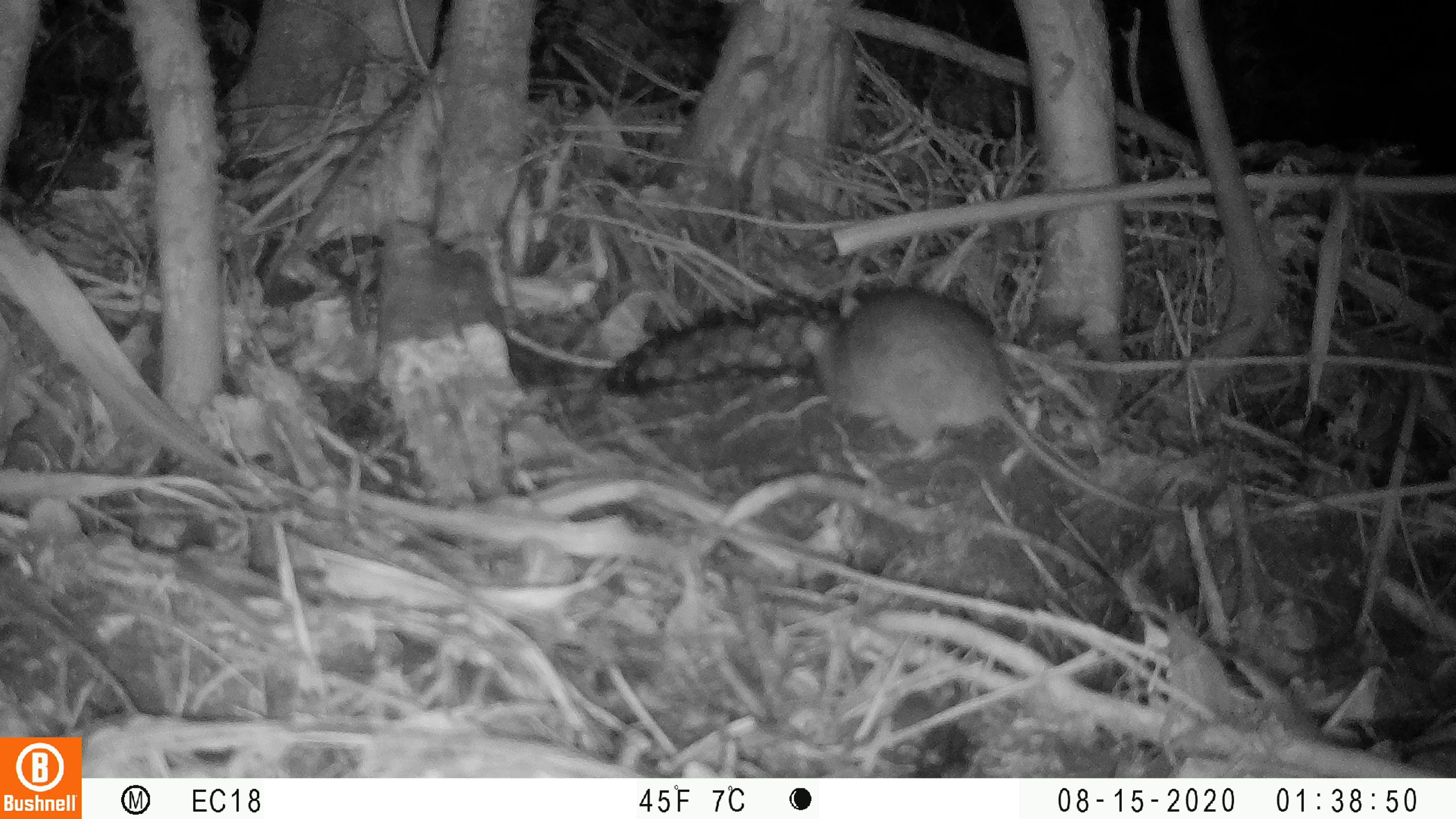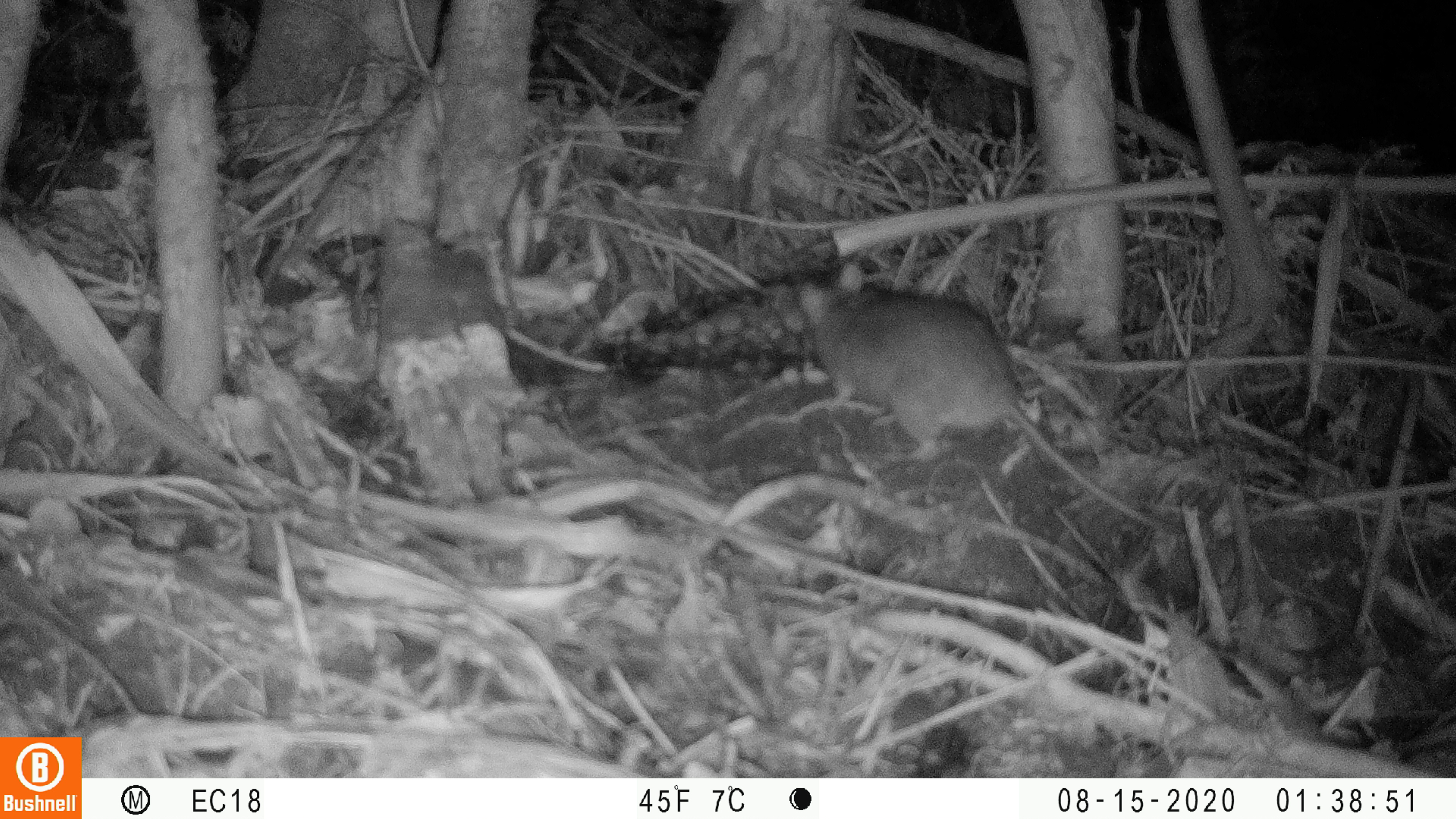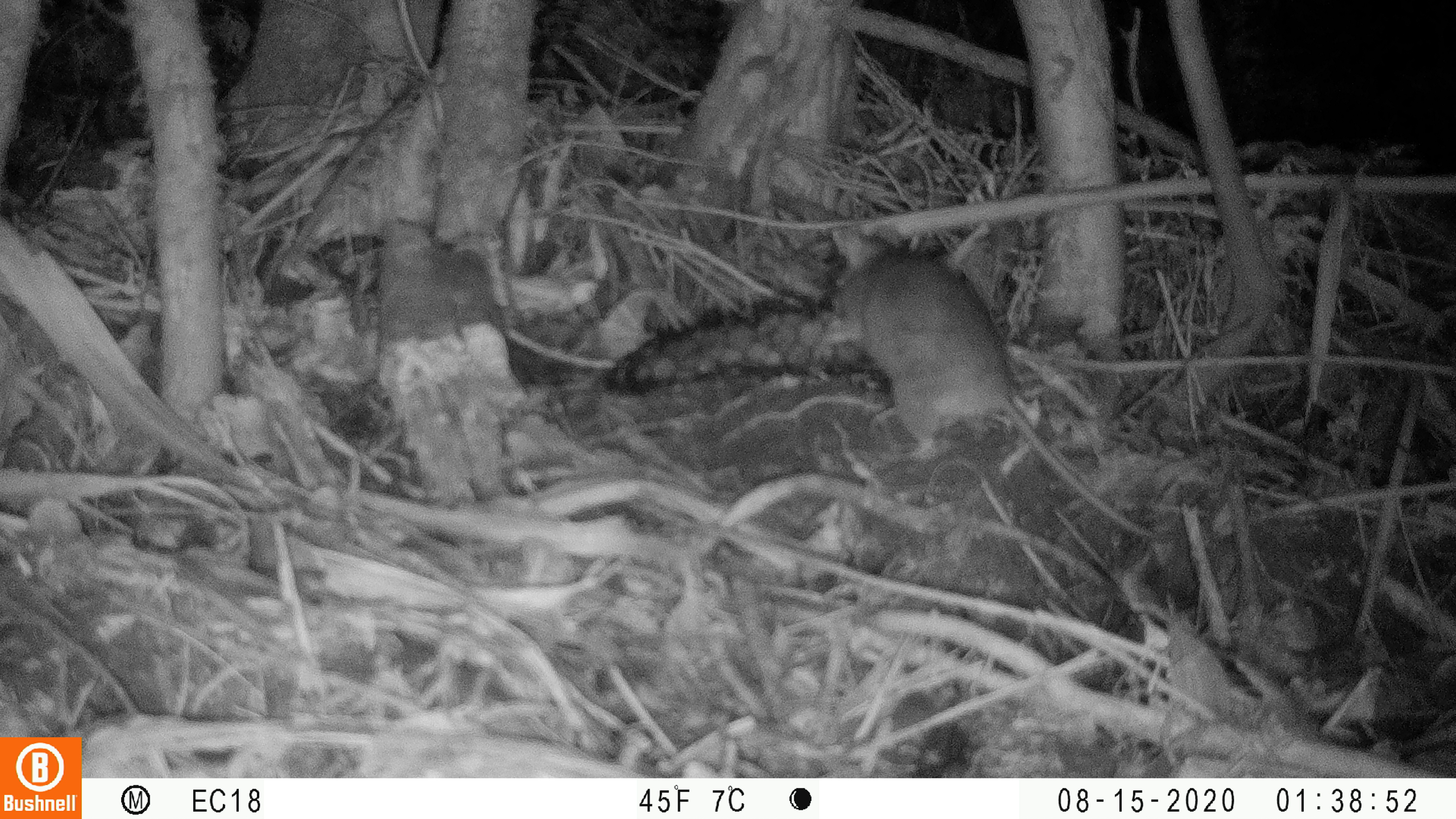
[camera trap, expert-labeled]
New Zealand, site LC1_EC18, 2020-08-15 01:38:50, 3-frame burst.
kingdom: Animalia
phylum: Chordata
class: Mammalia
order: Rodentia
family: Muridae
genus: Rattus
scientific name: Rattus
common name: rat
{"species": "rat (Rattus)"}